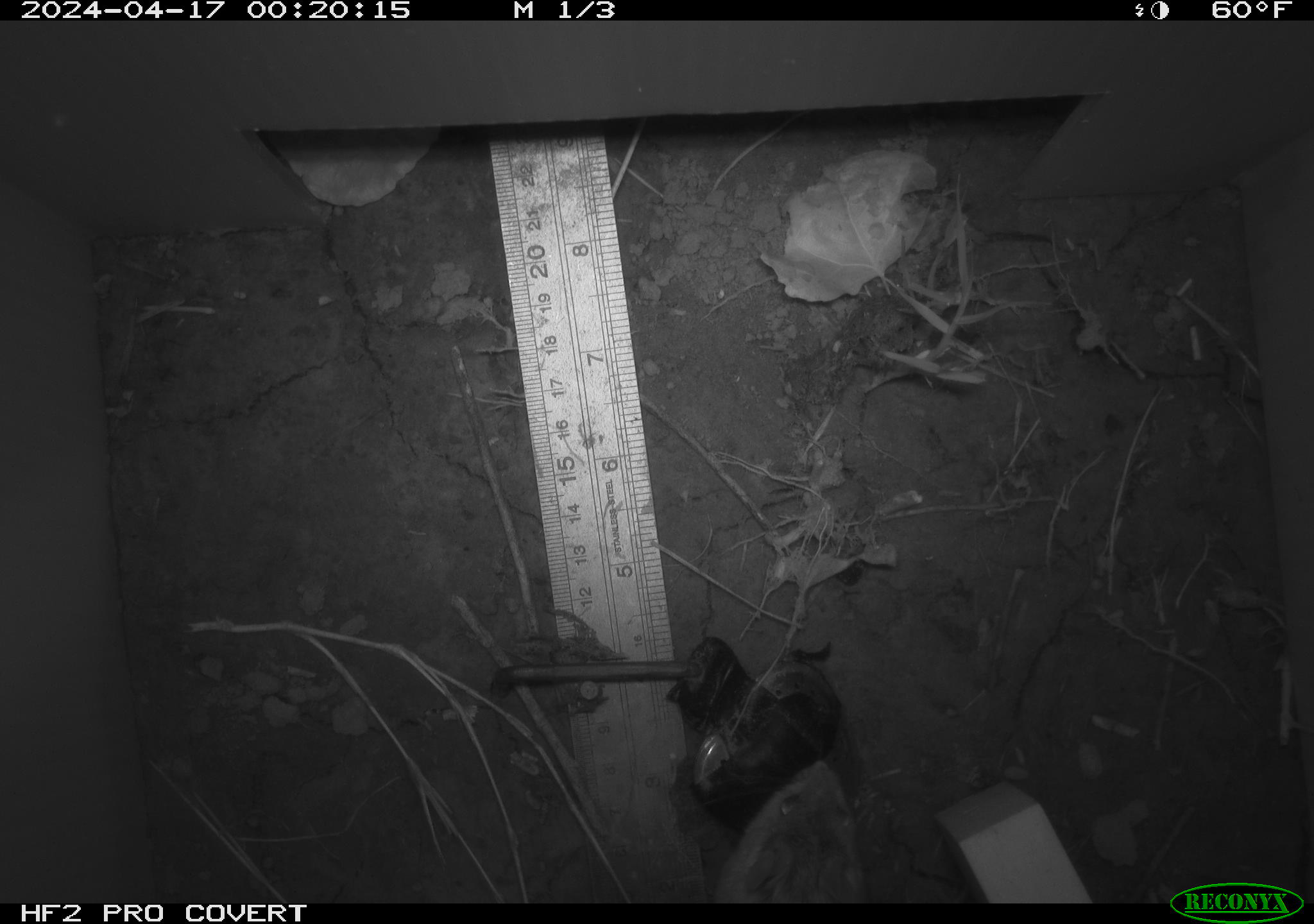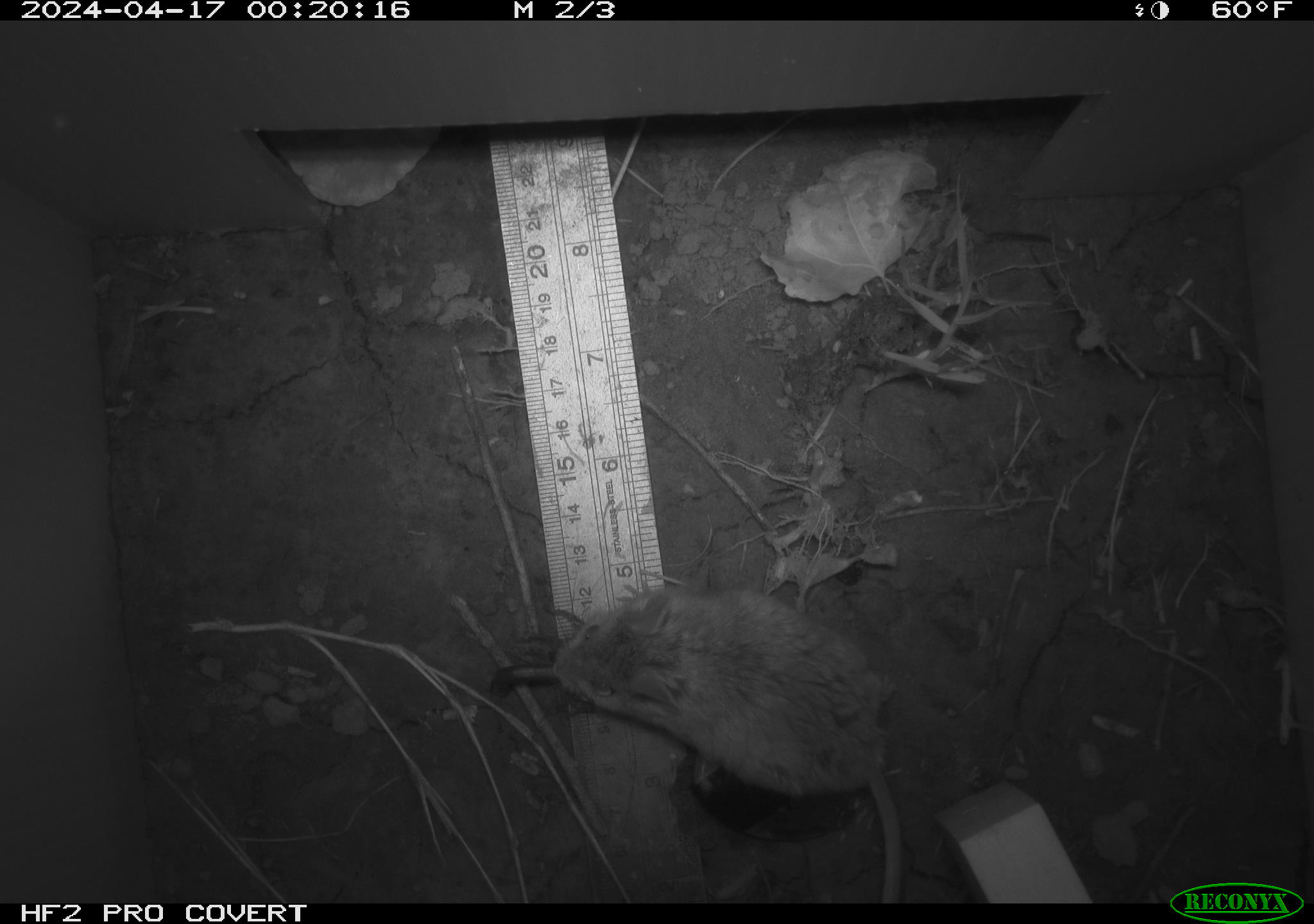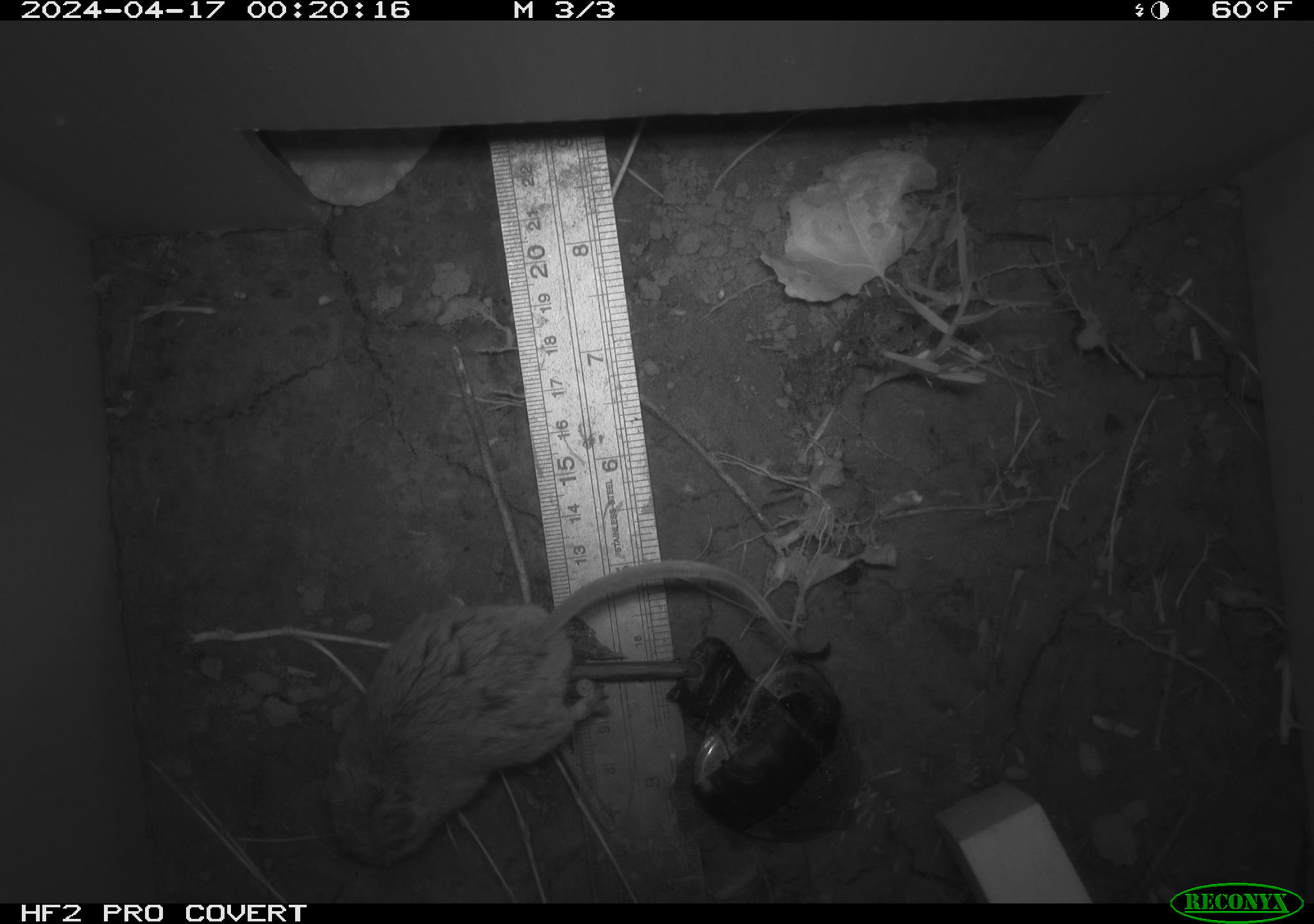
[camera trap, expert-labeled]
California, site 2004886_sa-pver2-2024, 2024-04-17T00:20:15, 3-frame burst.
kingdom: Animalia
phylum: Chordata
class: Mammalia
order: Rodentia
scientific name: Rodentia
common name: mouse species